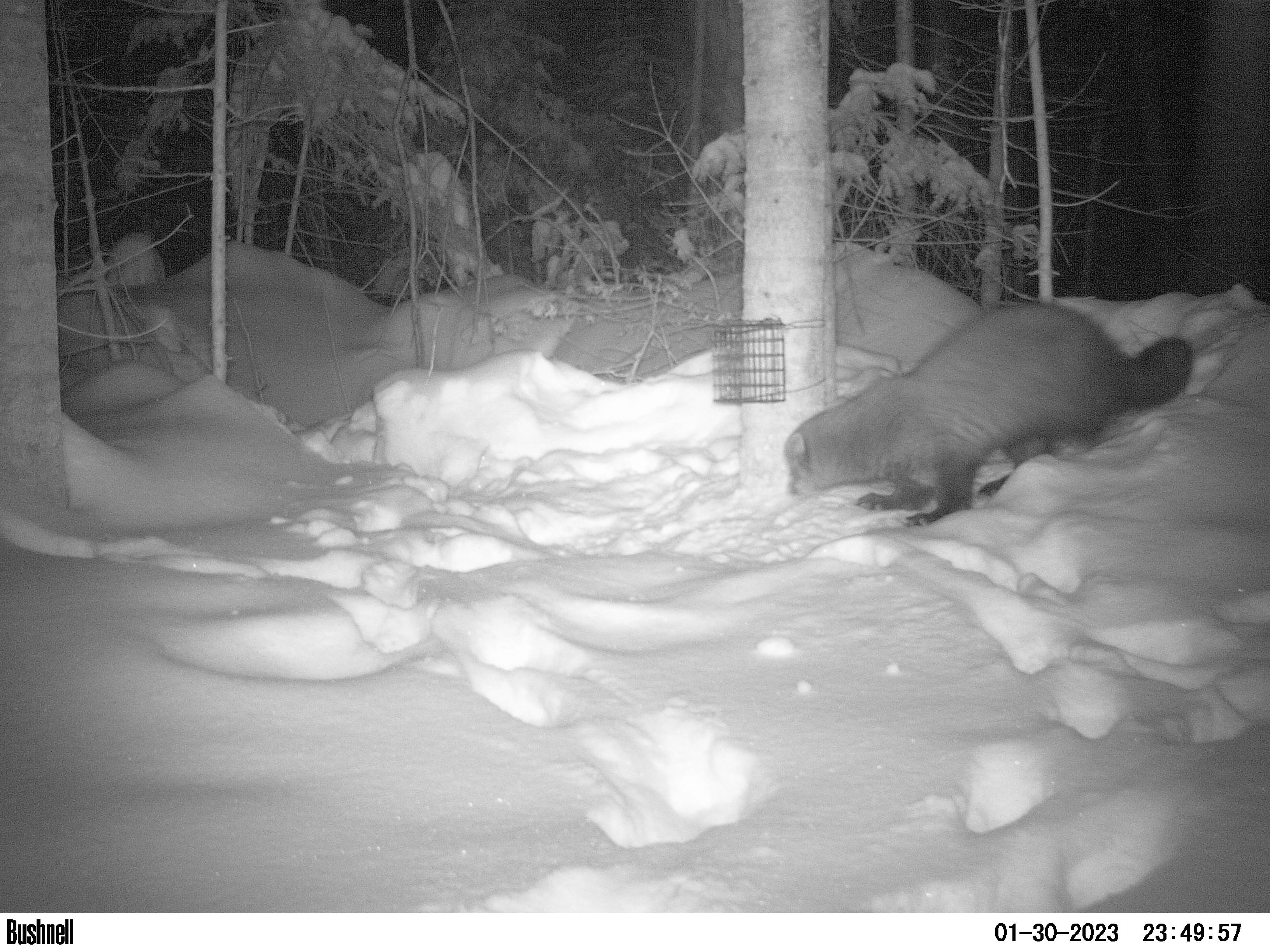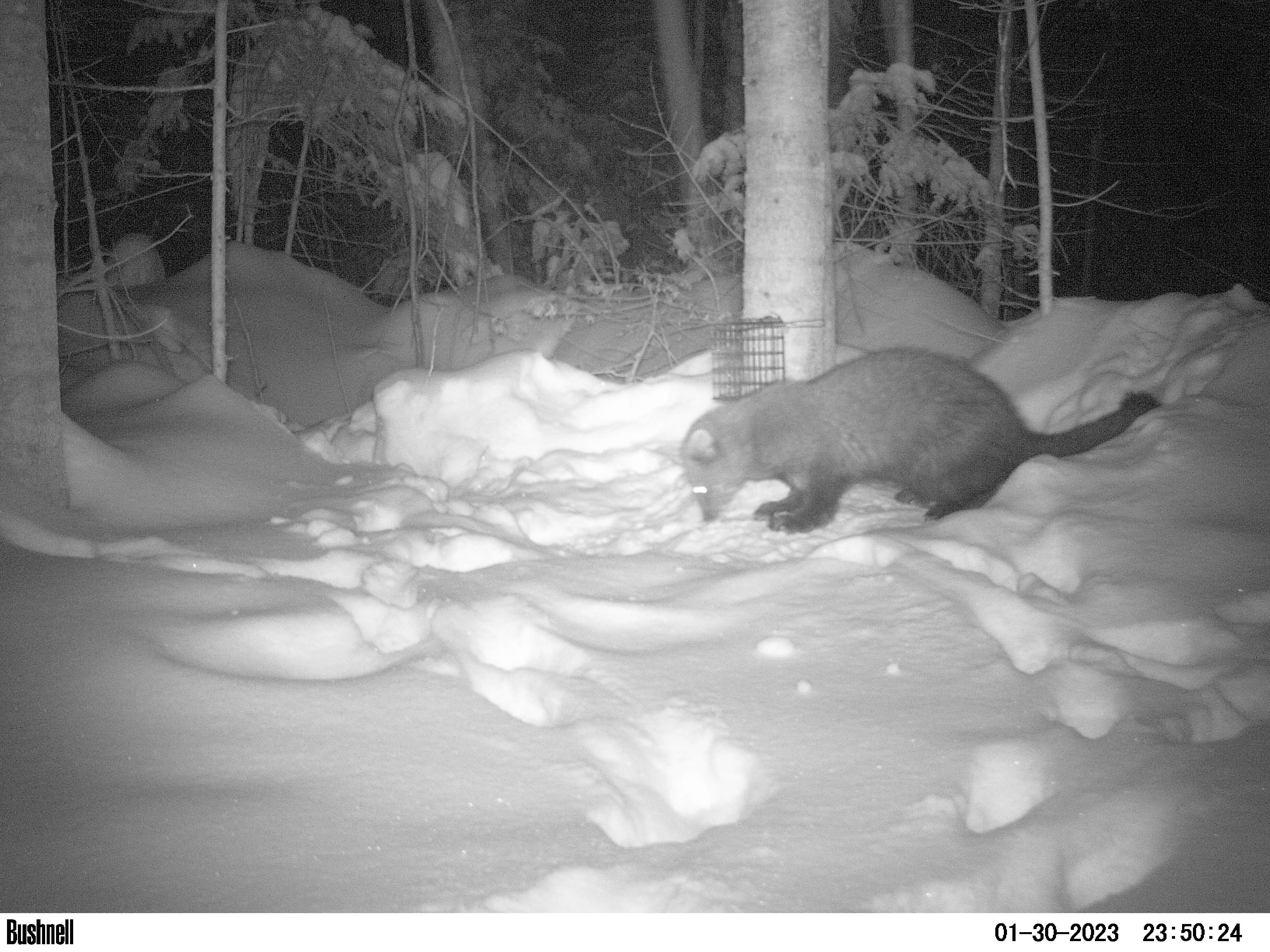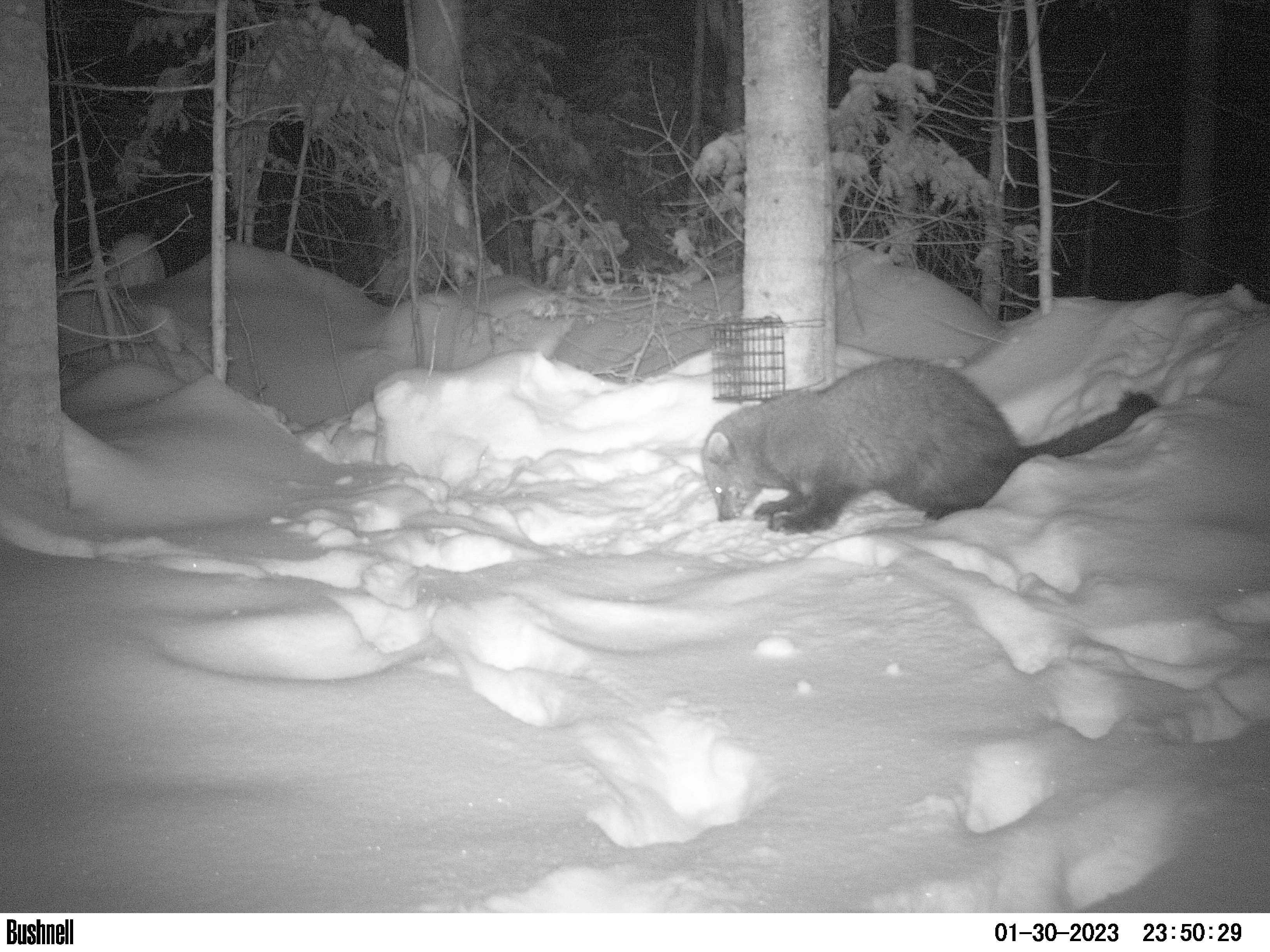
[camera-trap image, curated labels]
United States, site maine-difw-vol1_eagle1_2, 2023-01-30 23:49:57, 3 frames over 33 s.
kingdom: Animalia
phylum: Chordata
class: Mammalia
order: Carnivora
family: Mustelidae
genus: Pekania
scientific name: Pekania pennanti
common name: fisher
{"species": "fisher (Pekania pennanti)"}